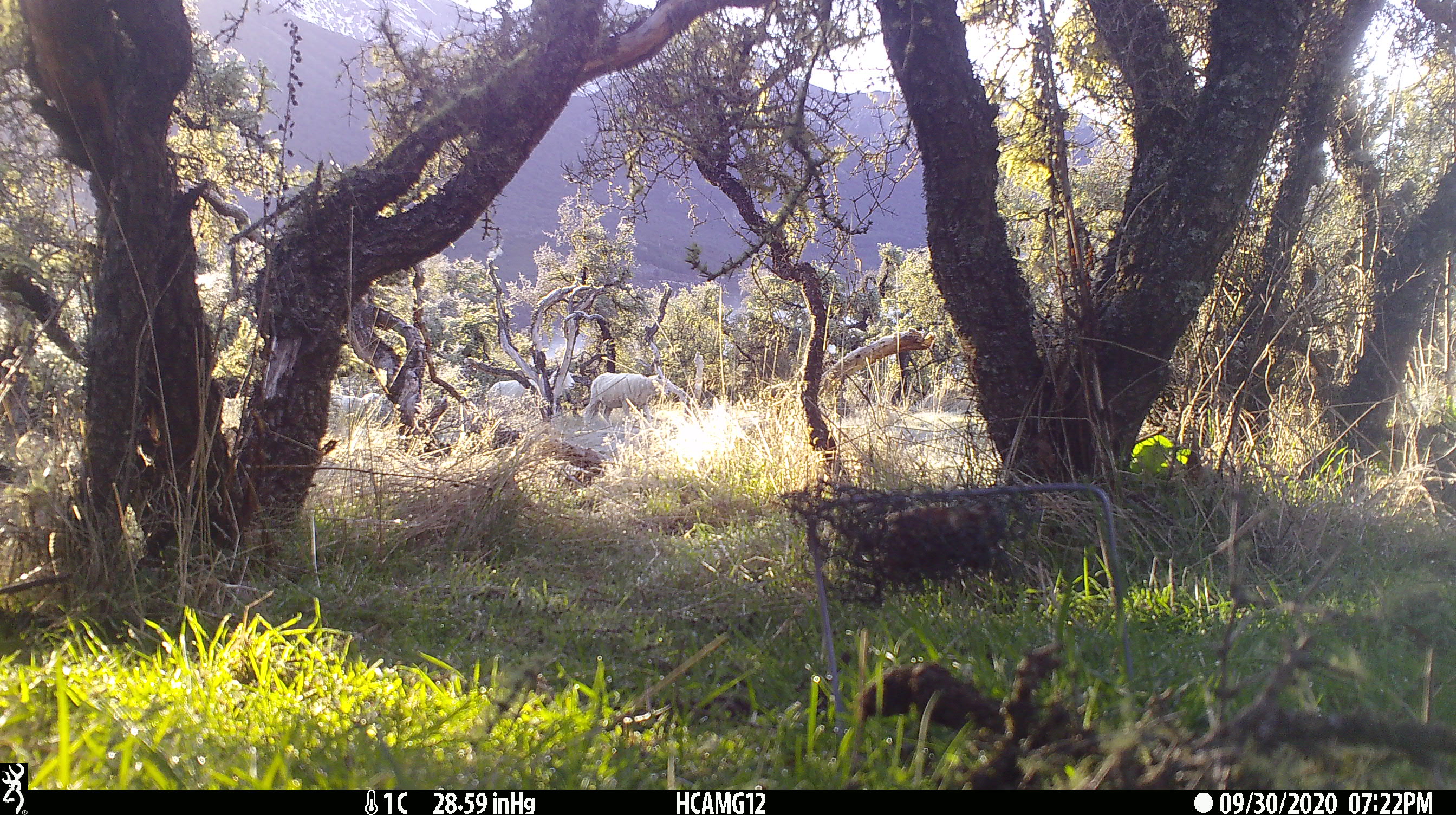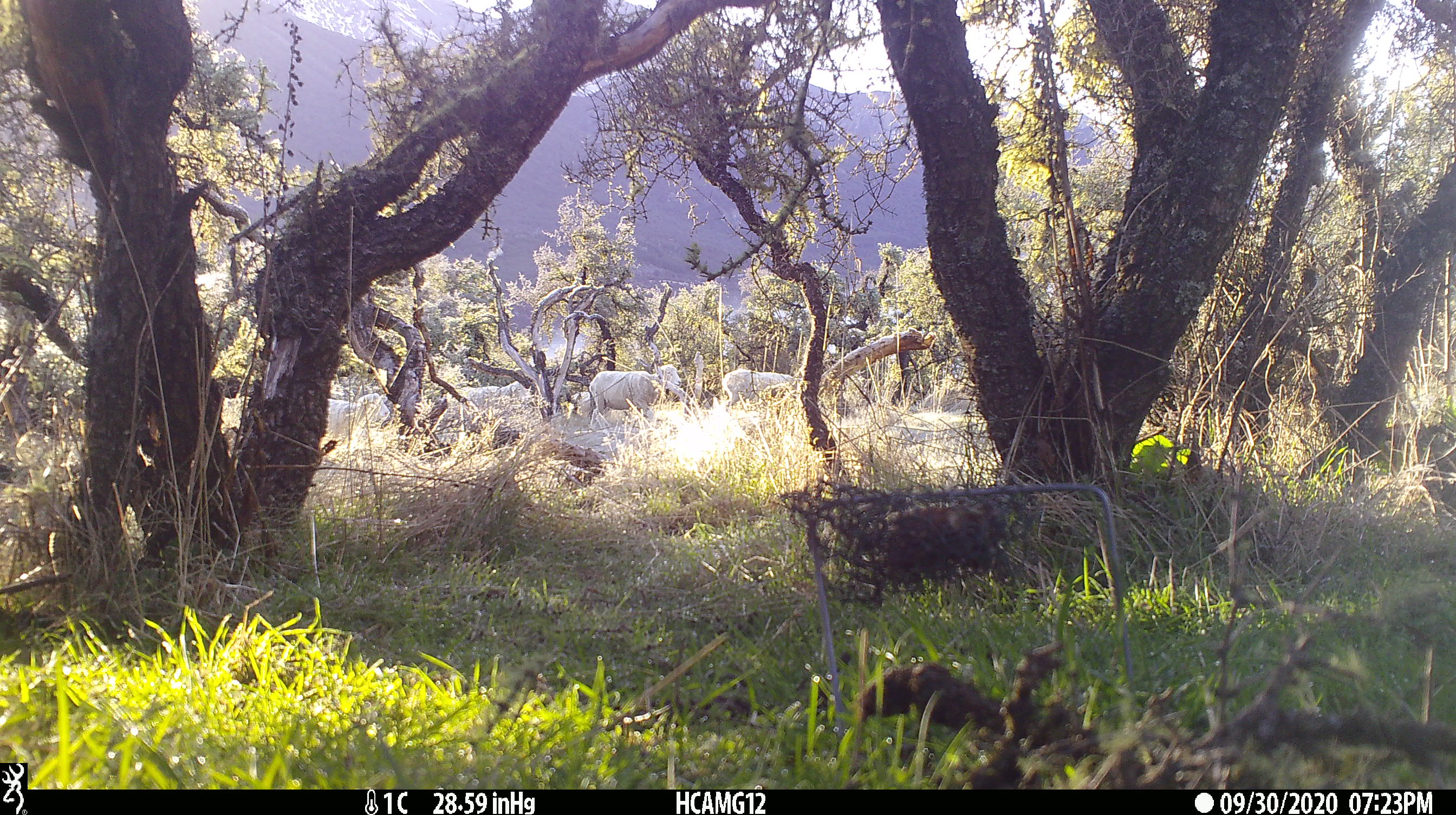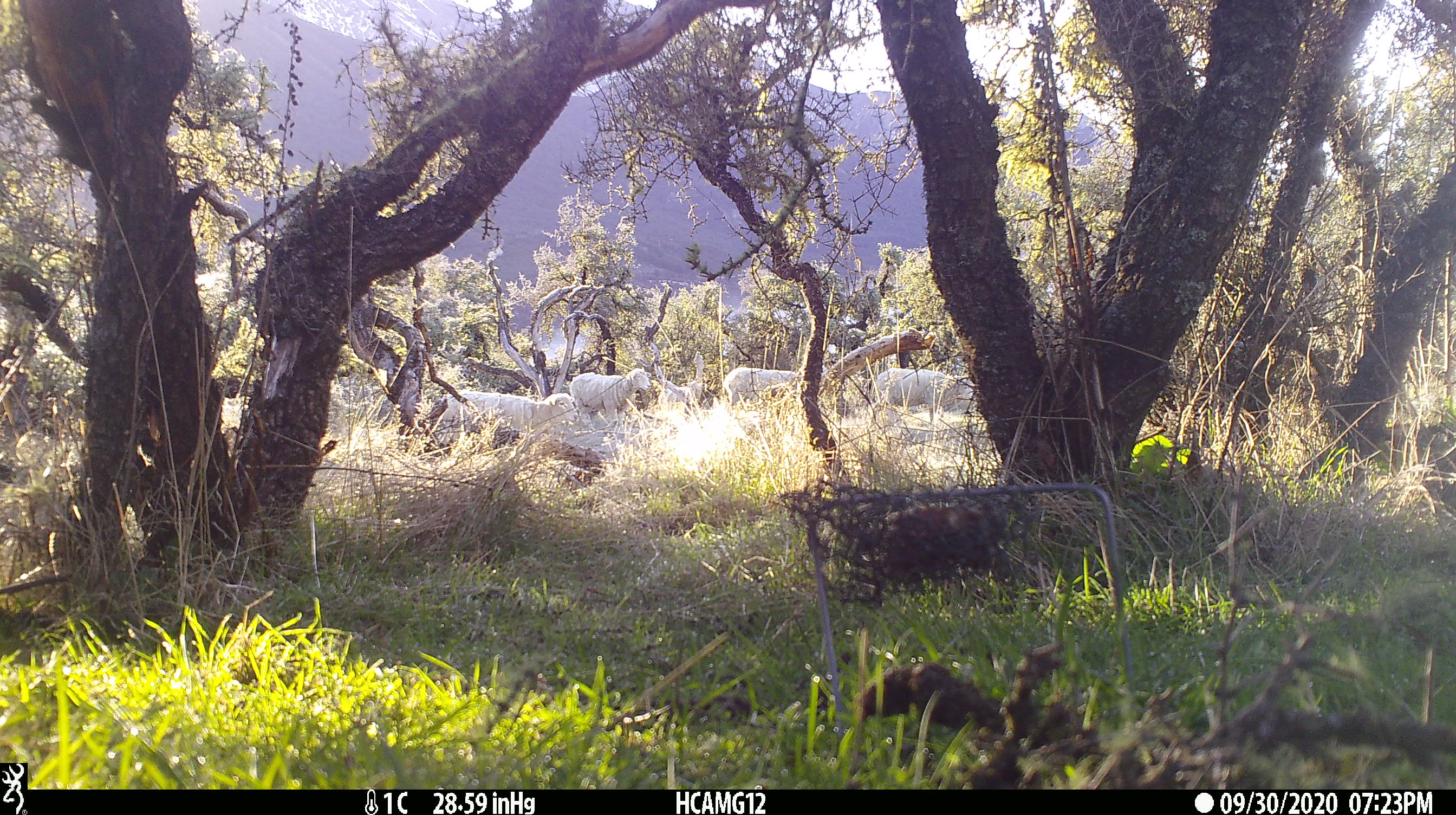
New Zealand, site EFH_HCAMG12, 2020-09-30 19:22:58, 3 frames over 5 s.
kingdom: Animalia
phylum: Chordata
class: Mammalia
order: Artiodactyla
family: Bovidae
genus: Ovis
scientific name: Ovis aries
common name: domestic sheep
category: sheep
Sheep (domestic sheep) (Ovis aries).